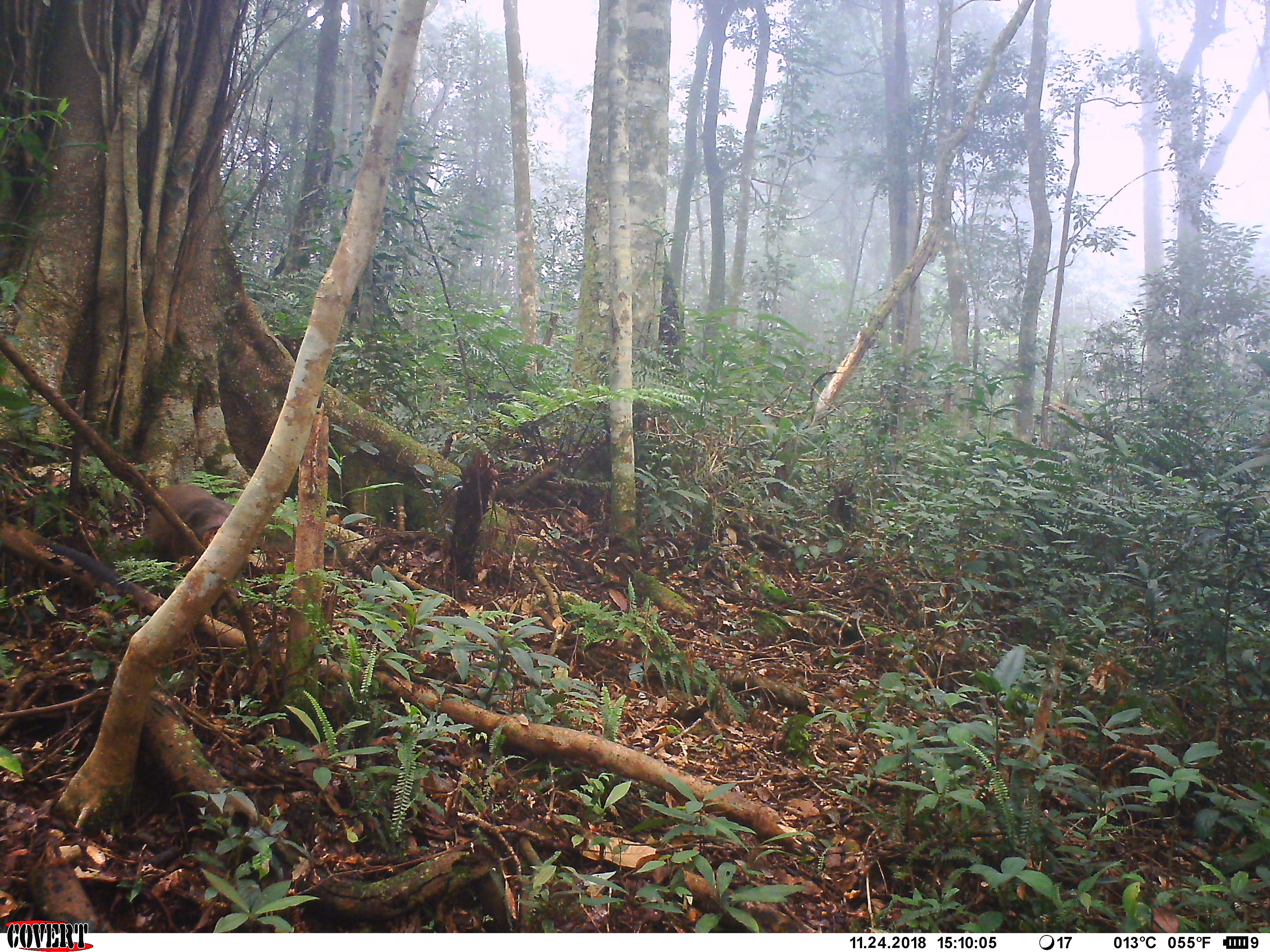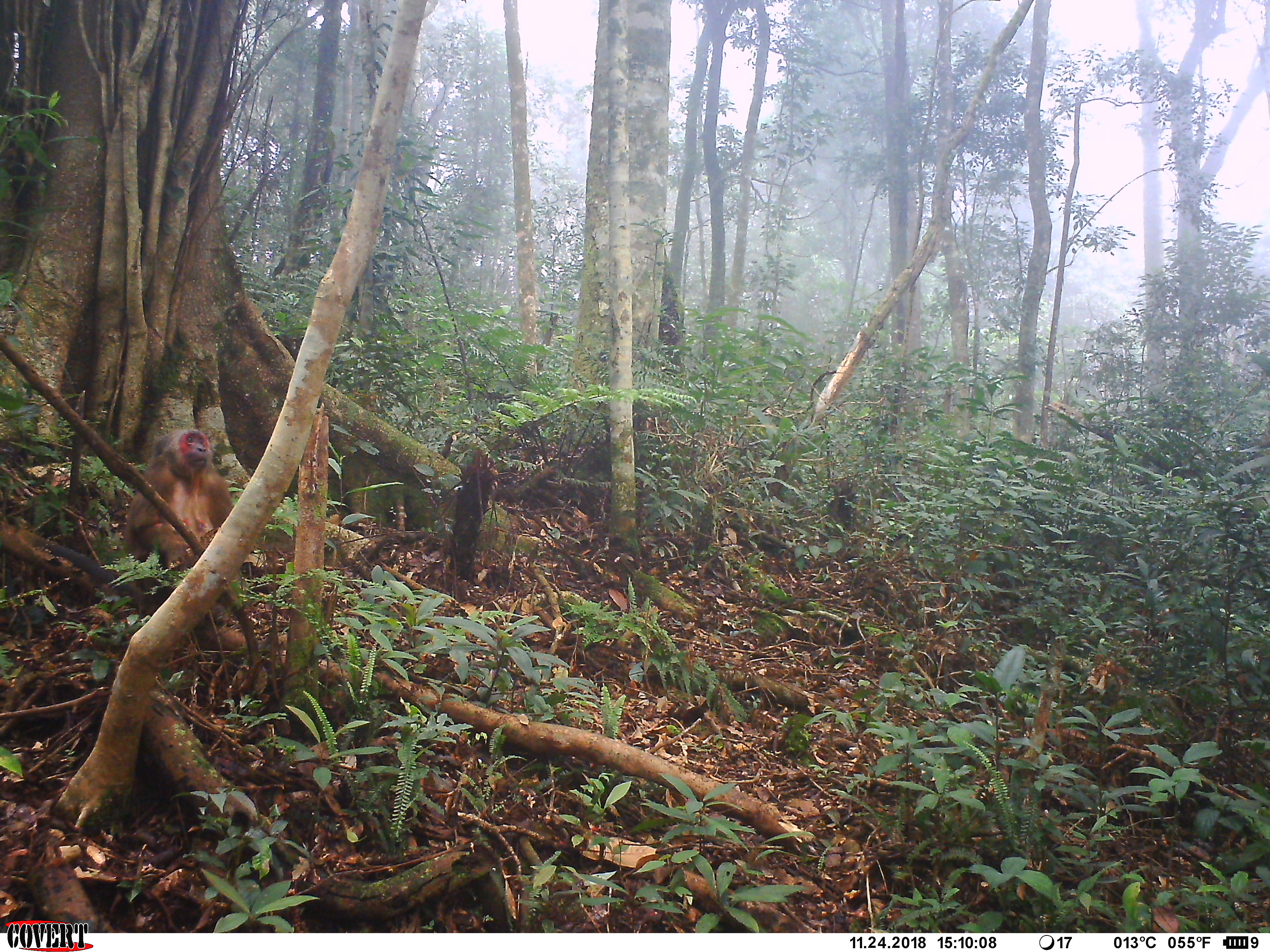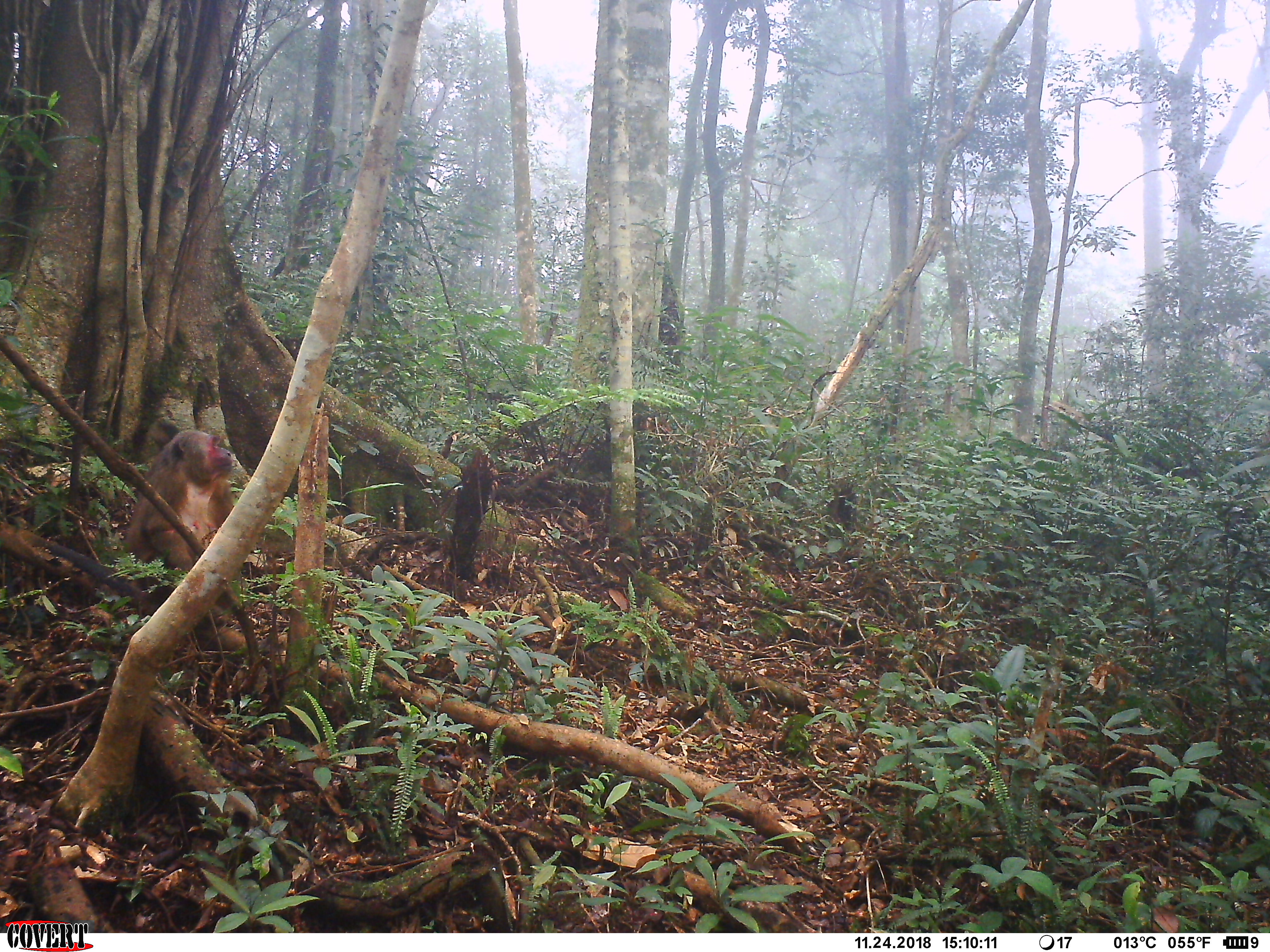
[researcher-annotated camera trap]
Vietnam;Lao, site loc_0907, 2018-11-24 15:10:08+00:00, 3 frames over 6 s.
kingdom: Animalia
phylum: Chordata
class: Mammalia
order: Primates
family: Cercopithecidae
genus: Macaca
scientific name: Macaca arctoides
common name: stump-tailed macaque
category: stump tailed macaque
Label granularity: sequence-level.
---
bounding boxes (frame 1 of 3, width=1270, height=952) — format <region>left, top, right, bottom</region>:
stump tailed macaque: <region>143, 482, 248, 619</region>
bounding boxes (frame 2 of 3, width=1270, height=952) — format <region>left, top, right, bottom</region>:
stump tailed macaque: <region>122, 427, 245, 625</region>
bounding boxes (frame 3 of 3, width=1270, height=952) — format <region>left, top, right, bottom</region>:
stump tailed macaque: <region>124, 427, 234, 625</region>